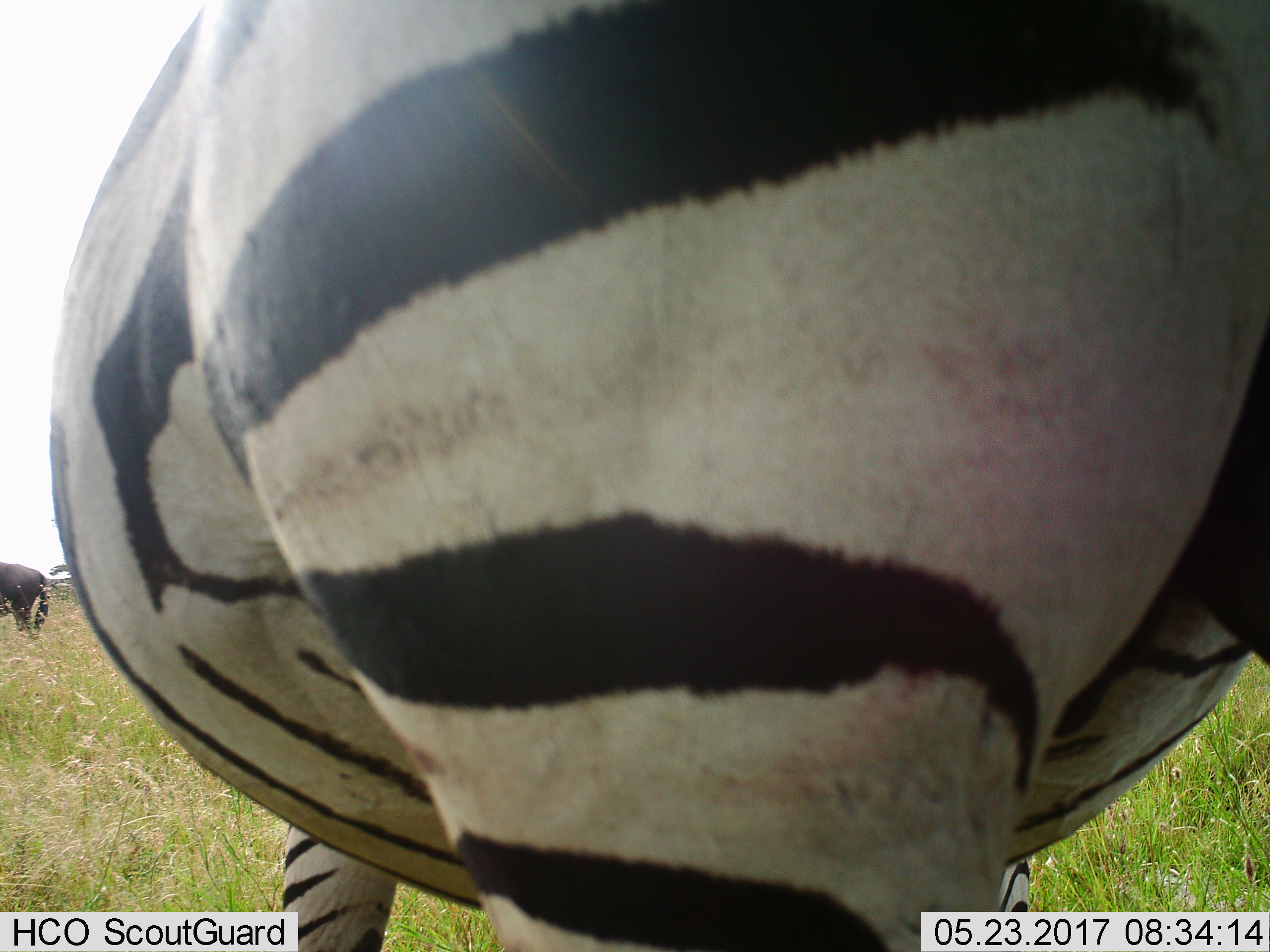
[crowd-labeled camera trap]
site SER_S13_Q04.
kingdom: Animalia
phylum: Chordata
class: Mammalia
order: Perissodactyla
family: Equidae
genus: Equus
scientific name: Equus quagga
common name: plains zebra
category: zebraplains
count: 1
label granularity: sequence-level